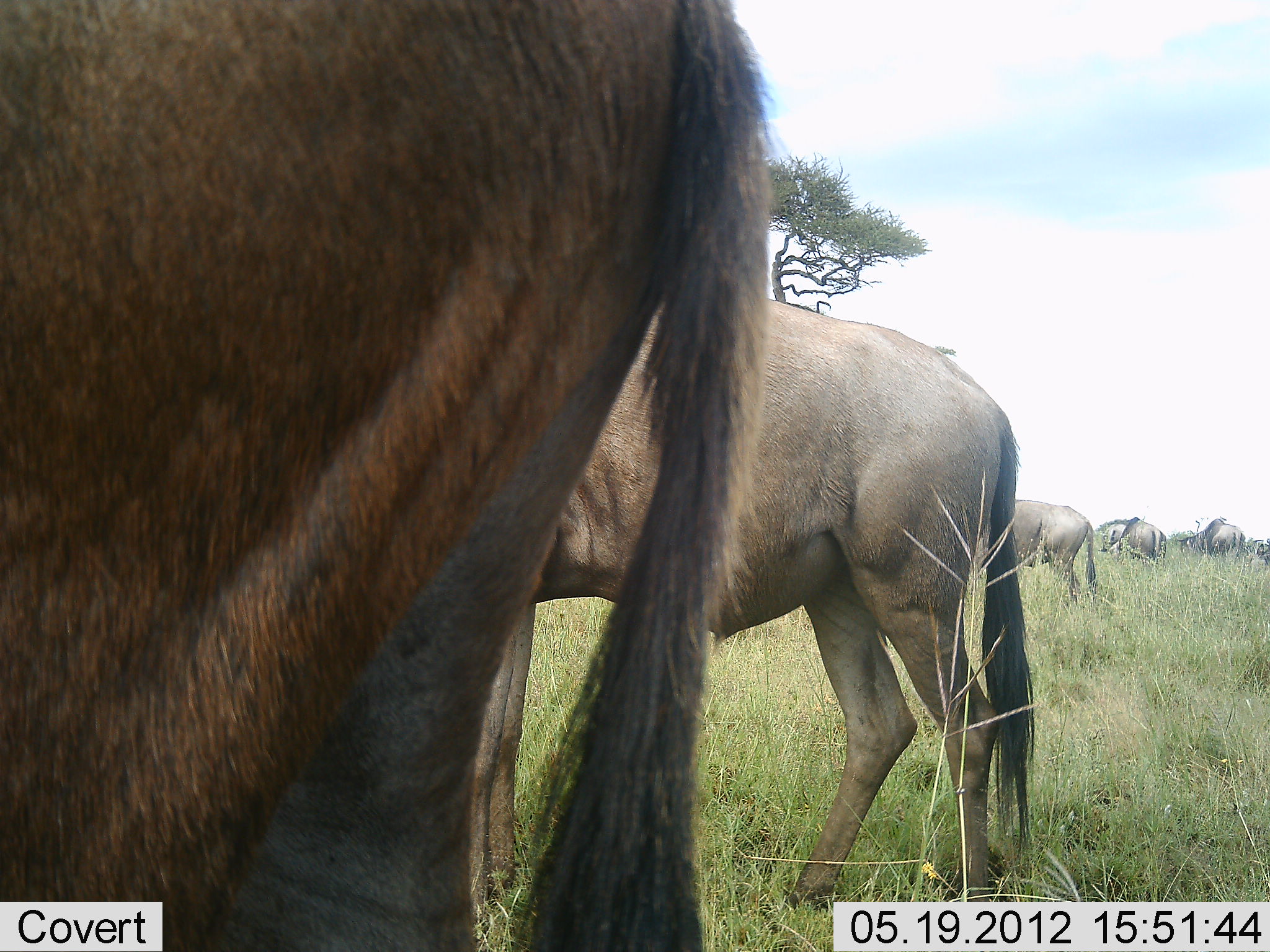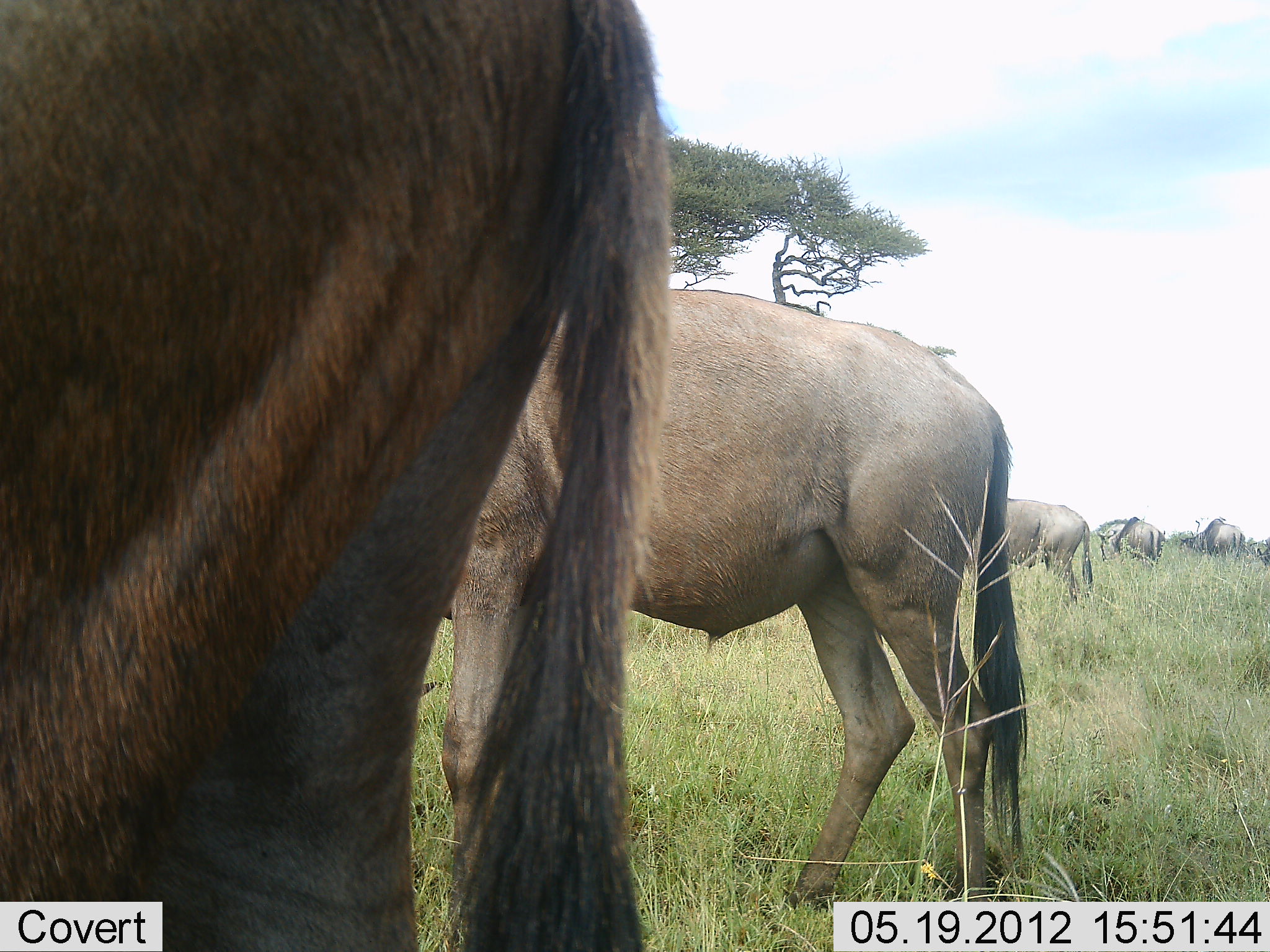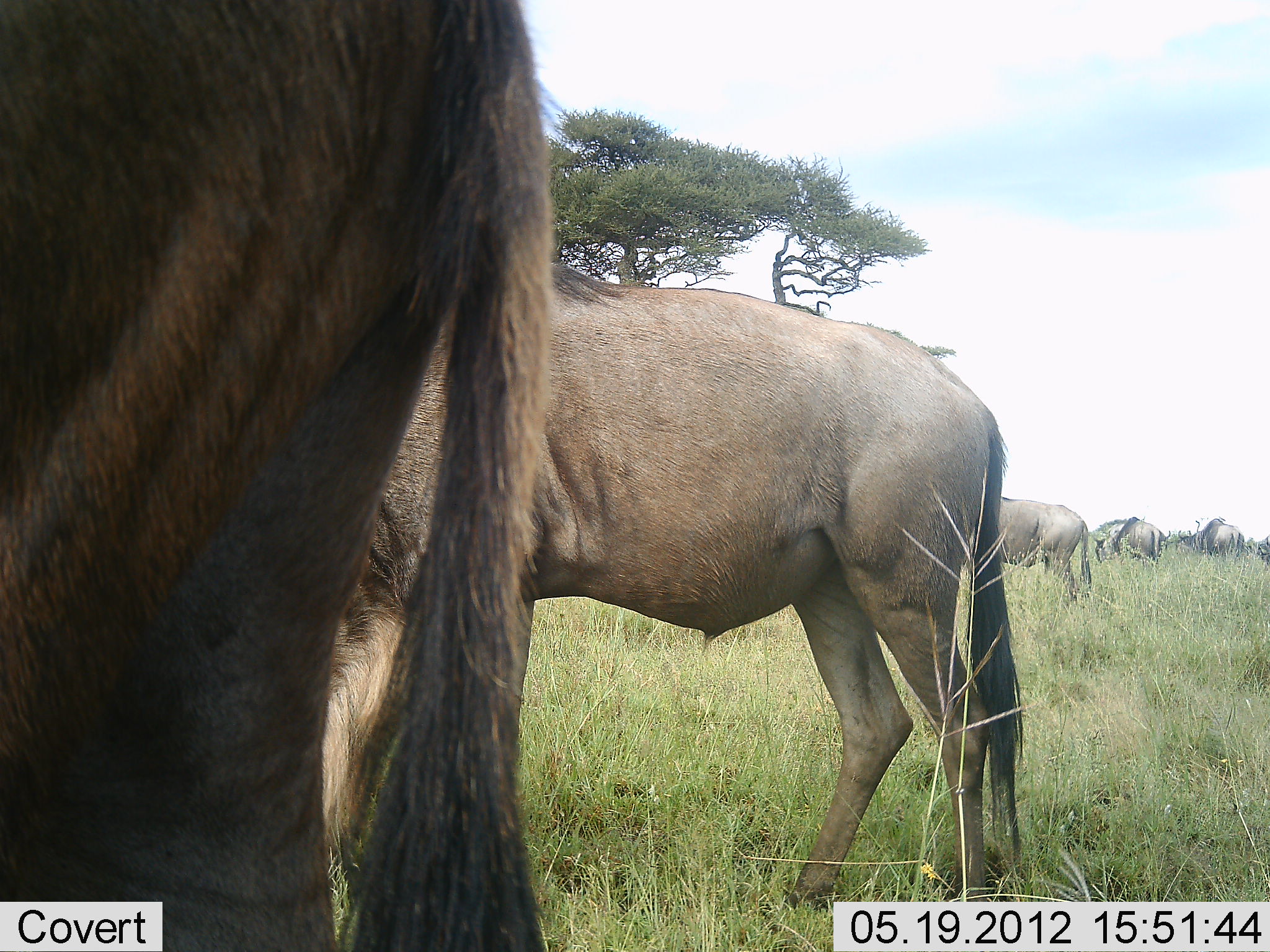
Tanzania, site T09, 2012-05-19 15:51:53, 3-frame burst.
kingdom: Animalia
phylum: Chordata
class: Mammalia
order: Artiodactyla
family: Bovidae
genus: Connochaetes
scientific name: Connochaetes taurinus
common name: blue wildebeest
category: wildebeest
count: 5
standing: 60%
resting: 10%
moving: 10%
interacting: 0%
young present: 0%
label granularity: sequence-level